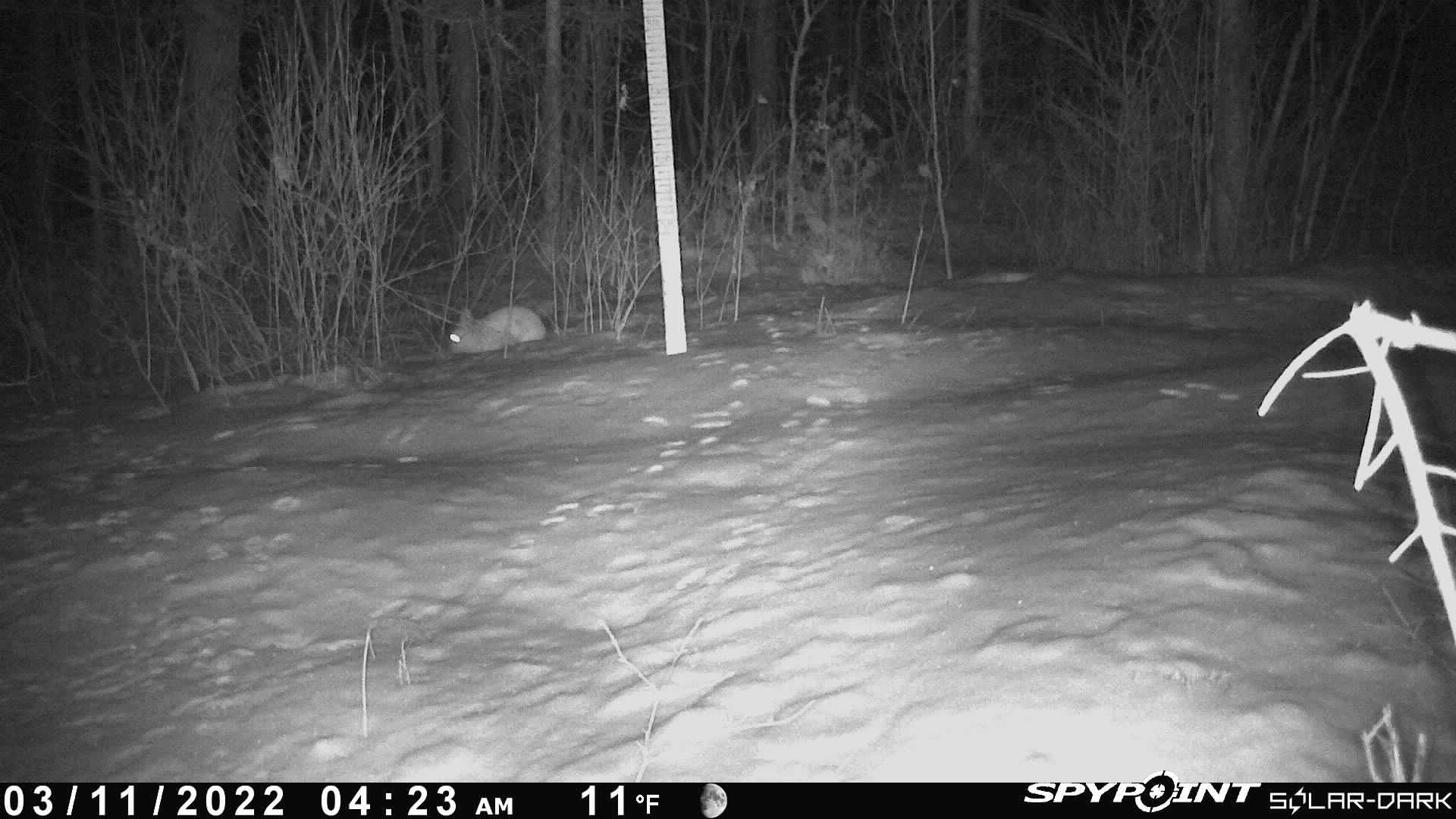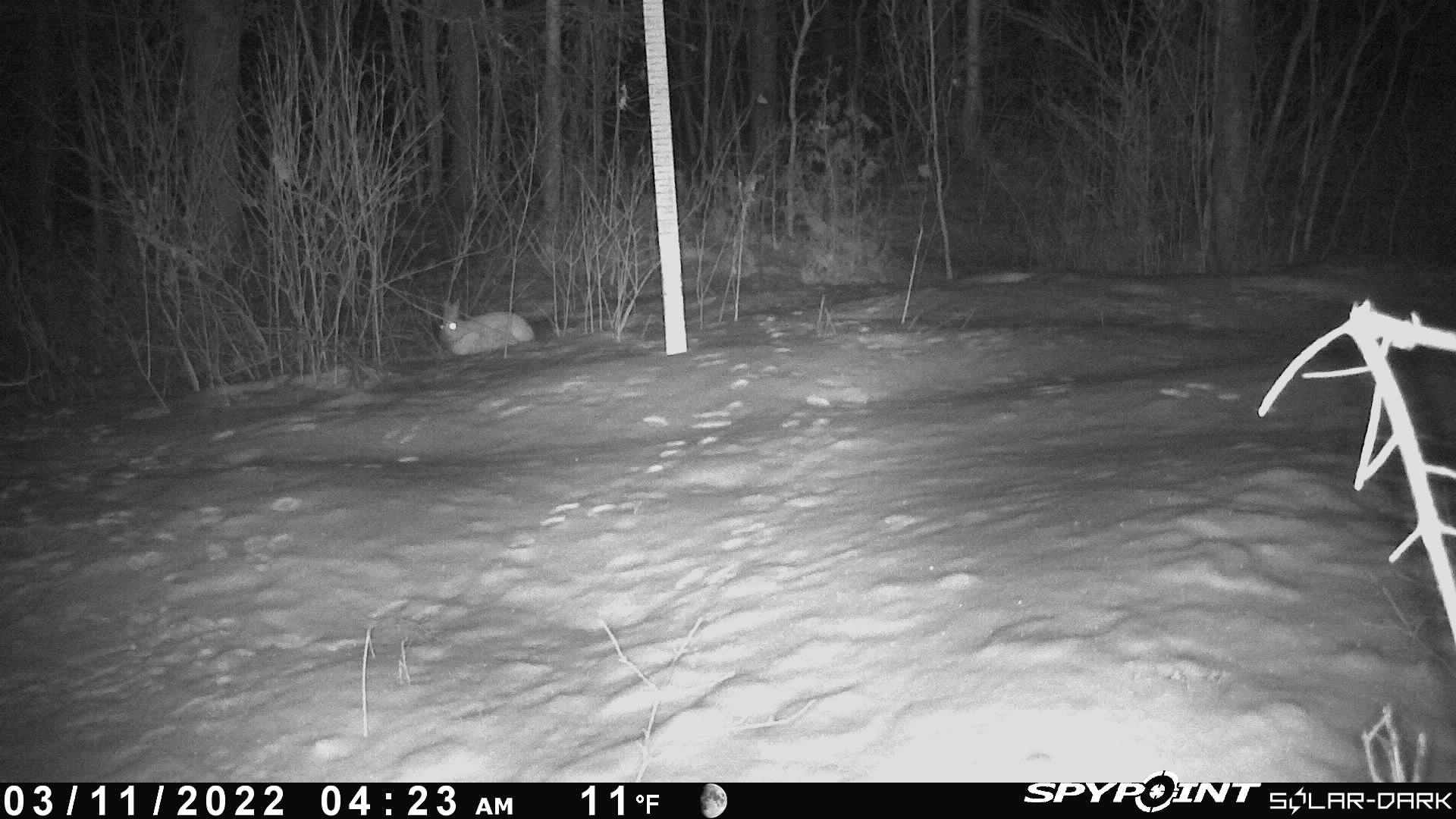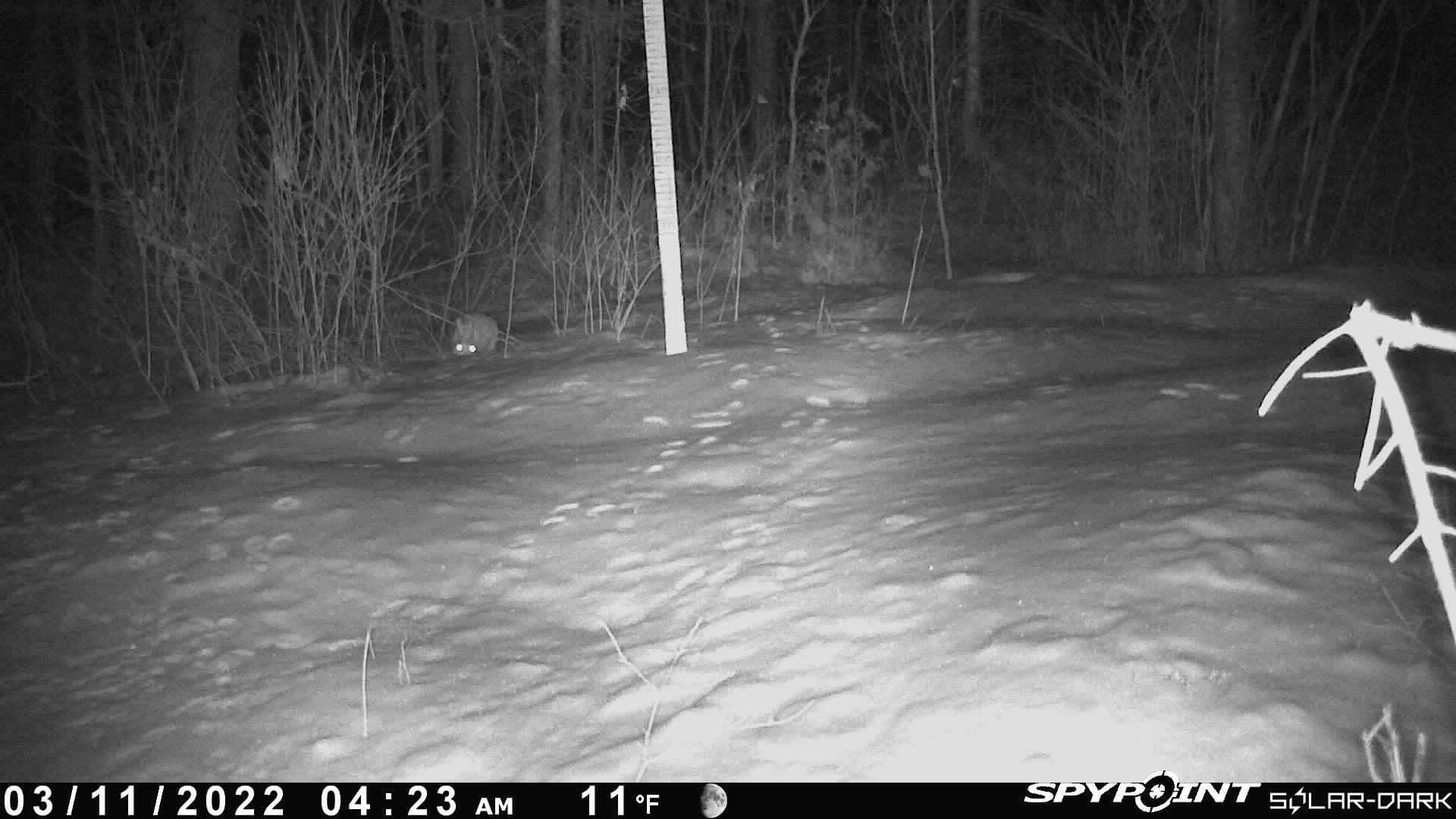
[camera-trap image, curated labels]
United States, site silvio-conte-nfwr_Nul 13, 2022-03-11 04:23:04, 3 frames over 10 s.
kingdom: Animalia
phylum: Chordata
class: Mammalia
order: Lagomorpha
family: Leporidae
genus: Lepus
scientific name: Lepus americanus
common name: snowshoe hare